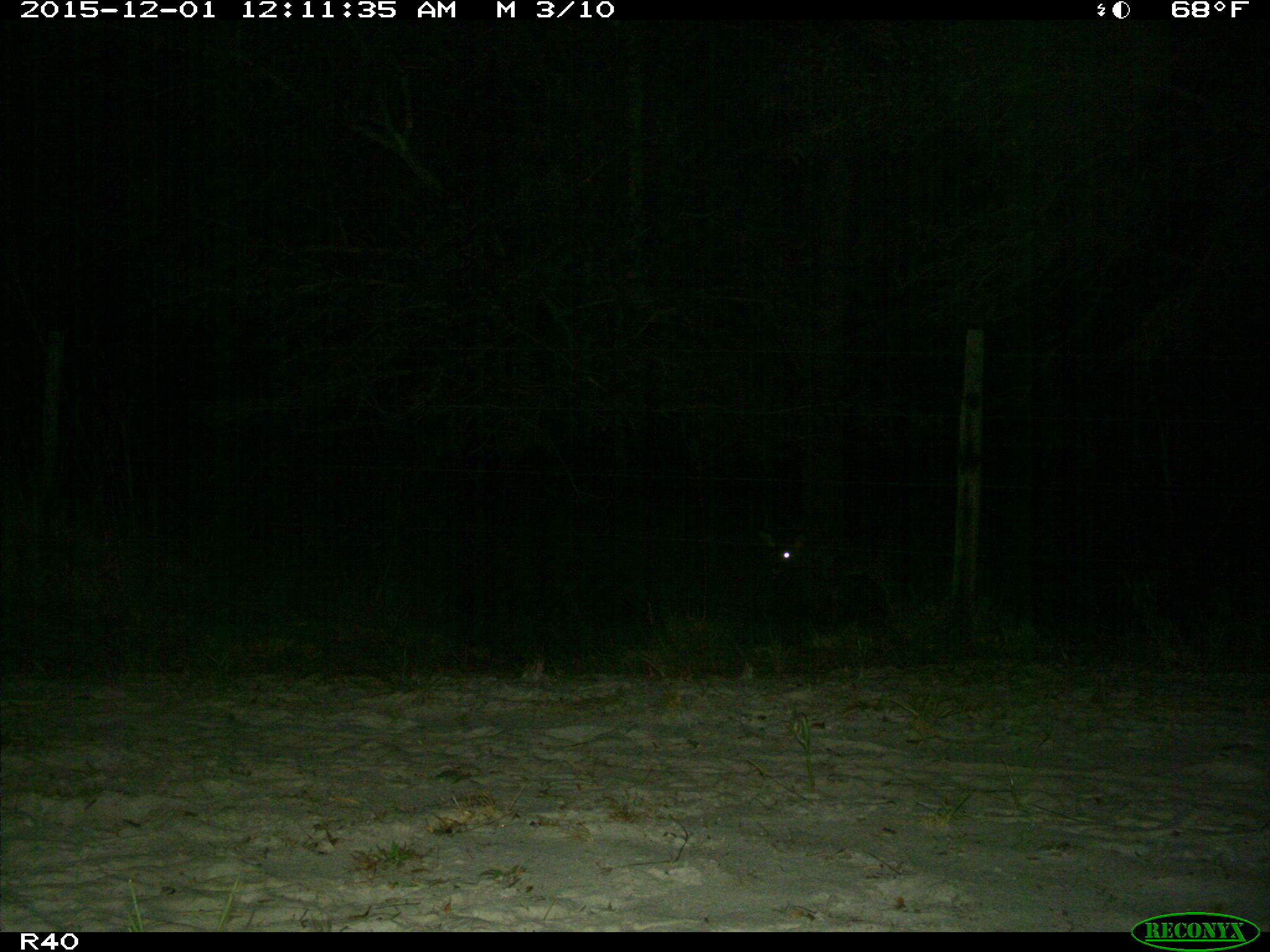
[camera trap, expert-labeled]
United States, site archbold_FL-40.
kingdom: Animalia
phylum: Chordata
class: Mammalia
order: Artiodactyla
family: Cervidae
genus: Odocoileus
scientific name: Odocoileus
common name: deer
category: unidentified deer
Unidentified deer (deer) (Odocoileus).